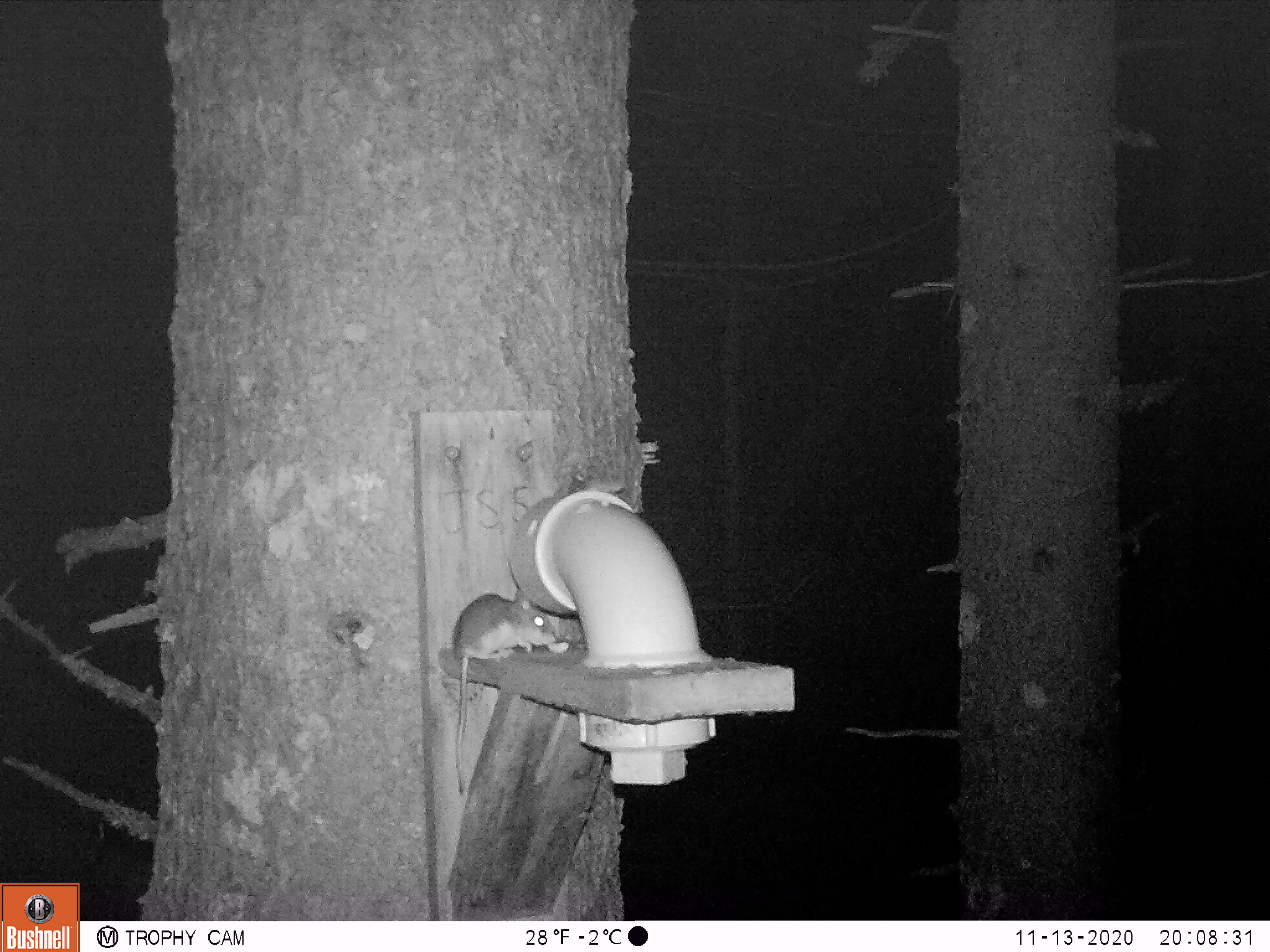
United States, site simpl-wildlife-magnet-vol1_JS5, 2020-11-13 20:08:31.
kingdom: Animalia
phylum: Chordata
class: Mammalia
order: Rodentia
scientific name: Rodentia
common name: mouse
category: mouse sp.